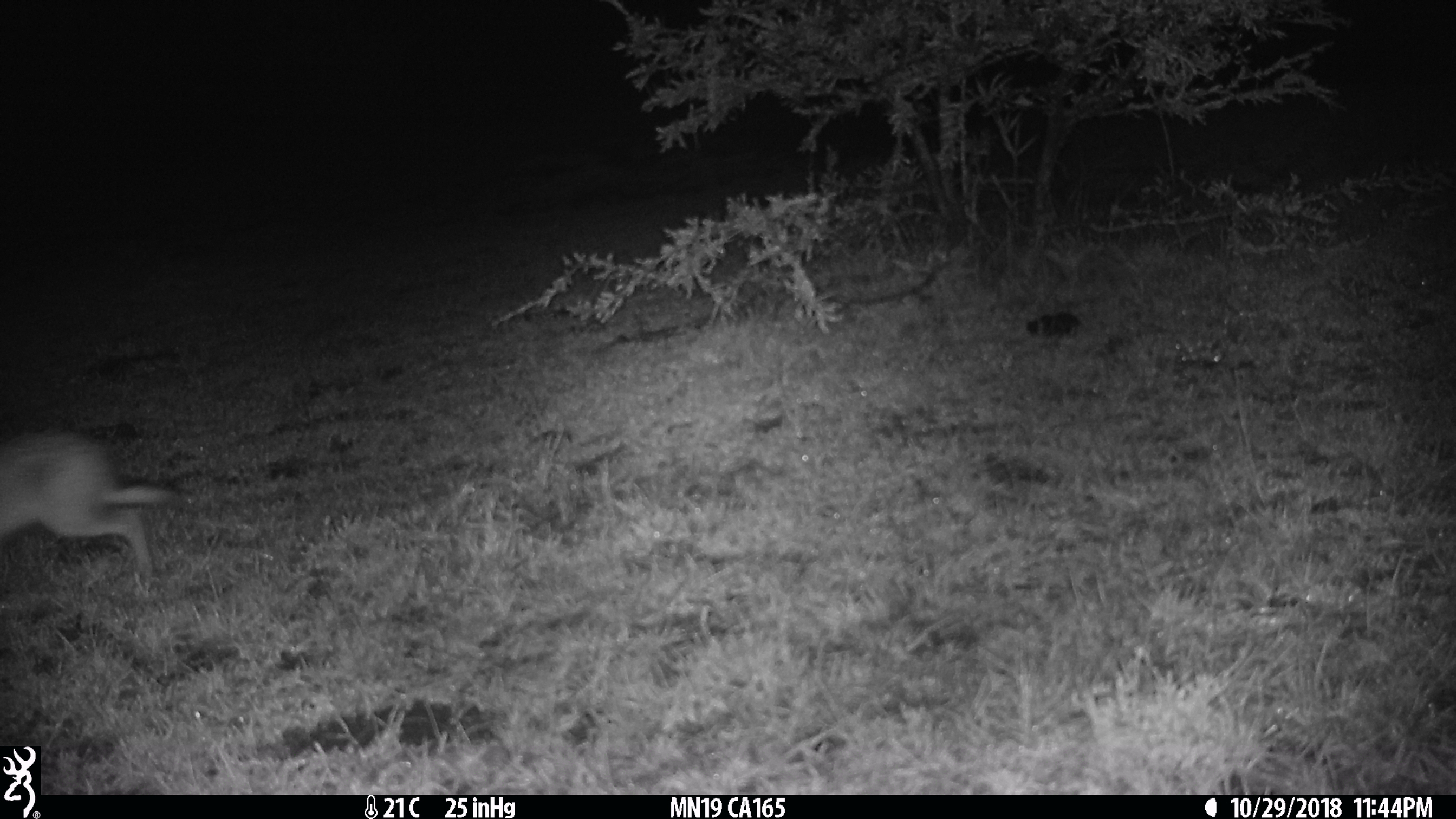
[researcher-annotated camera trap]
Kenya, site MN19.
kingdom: Animalia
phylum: Chordata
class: Mammalia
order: Lagomorpha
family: Leporidae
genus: Lepus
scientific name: Lepus capensis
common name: cape hare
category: hare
Hare (cape hare) (Lepus capensis).